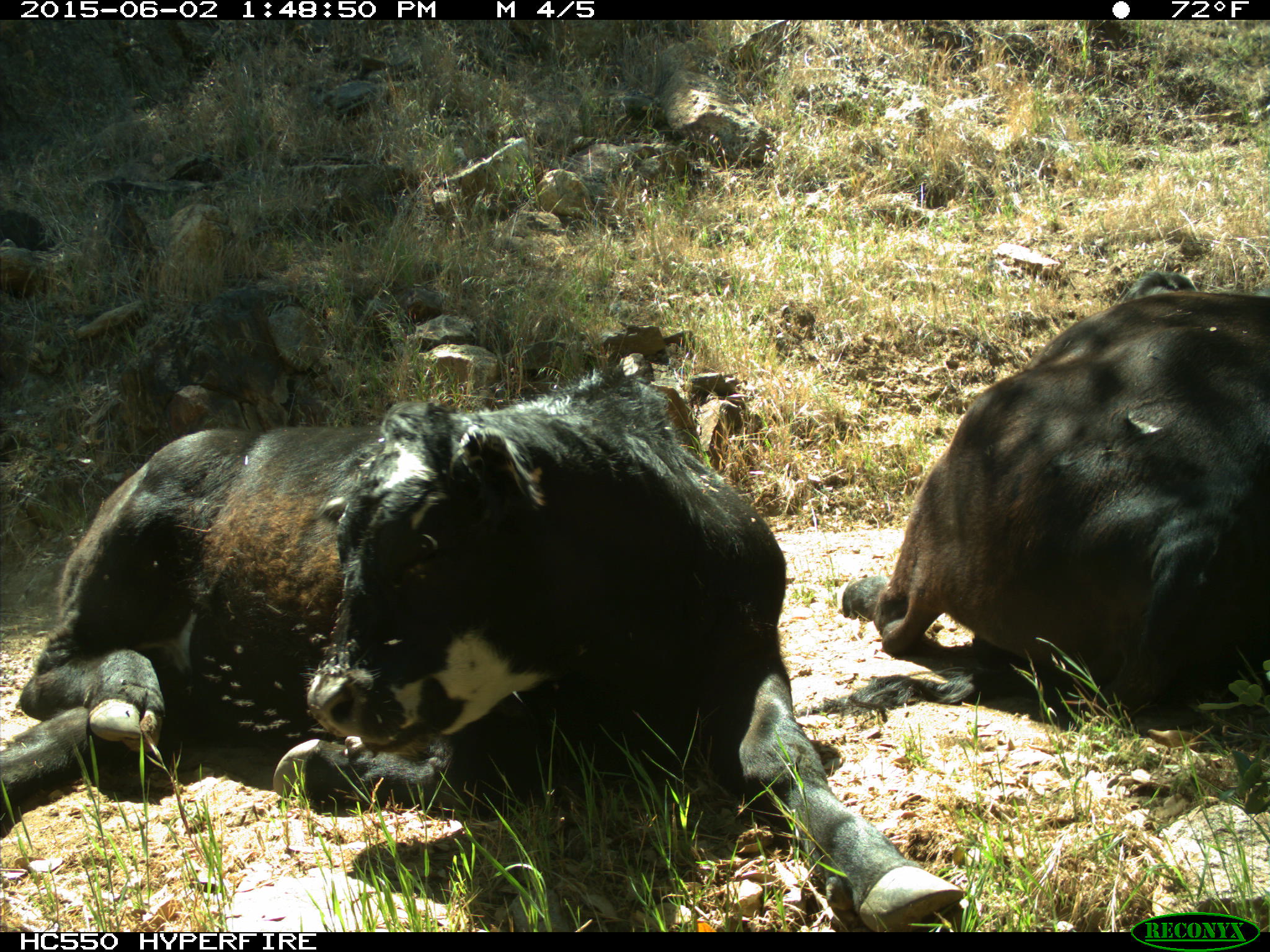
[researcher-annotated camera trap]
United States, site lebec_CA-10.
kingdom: Animalia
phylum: Chordata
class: Mammalia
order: Artiodactyla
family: Bovidae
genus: Bos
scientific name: Bos taurus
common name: domestic cow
Bos taurus (domestic cow).